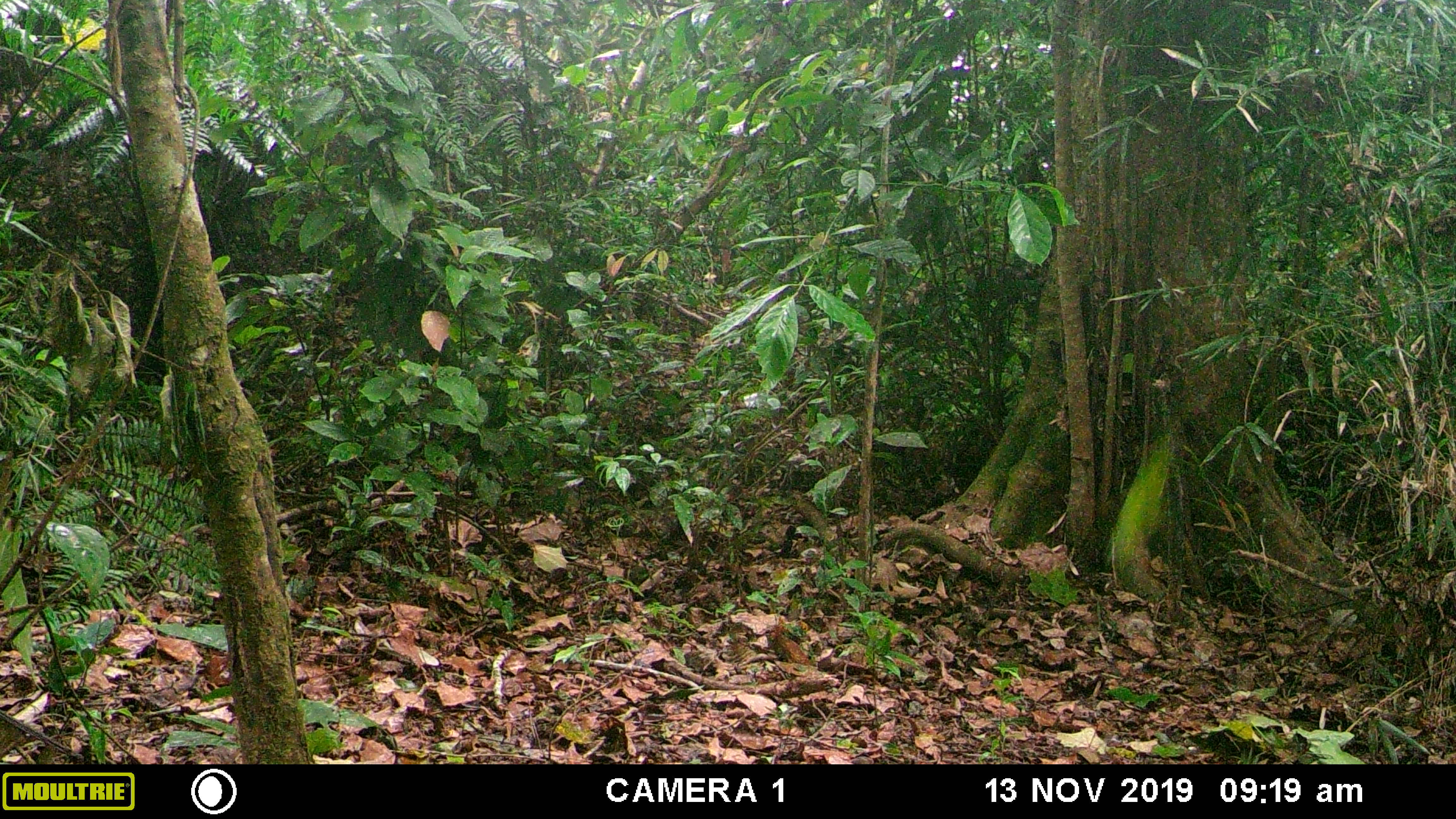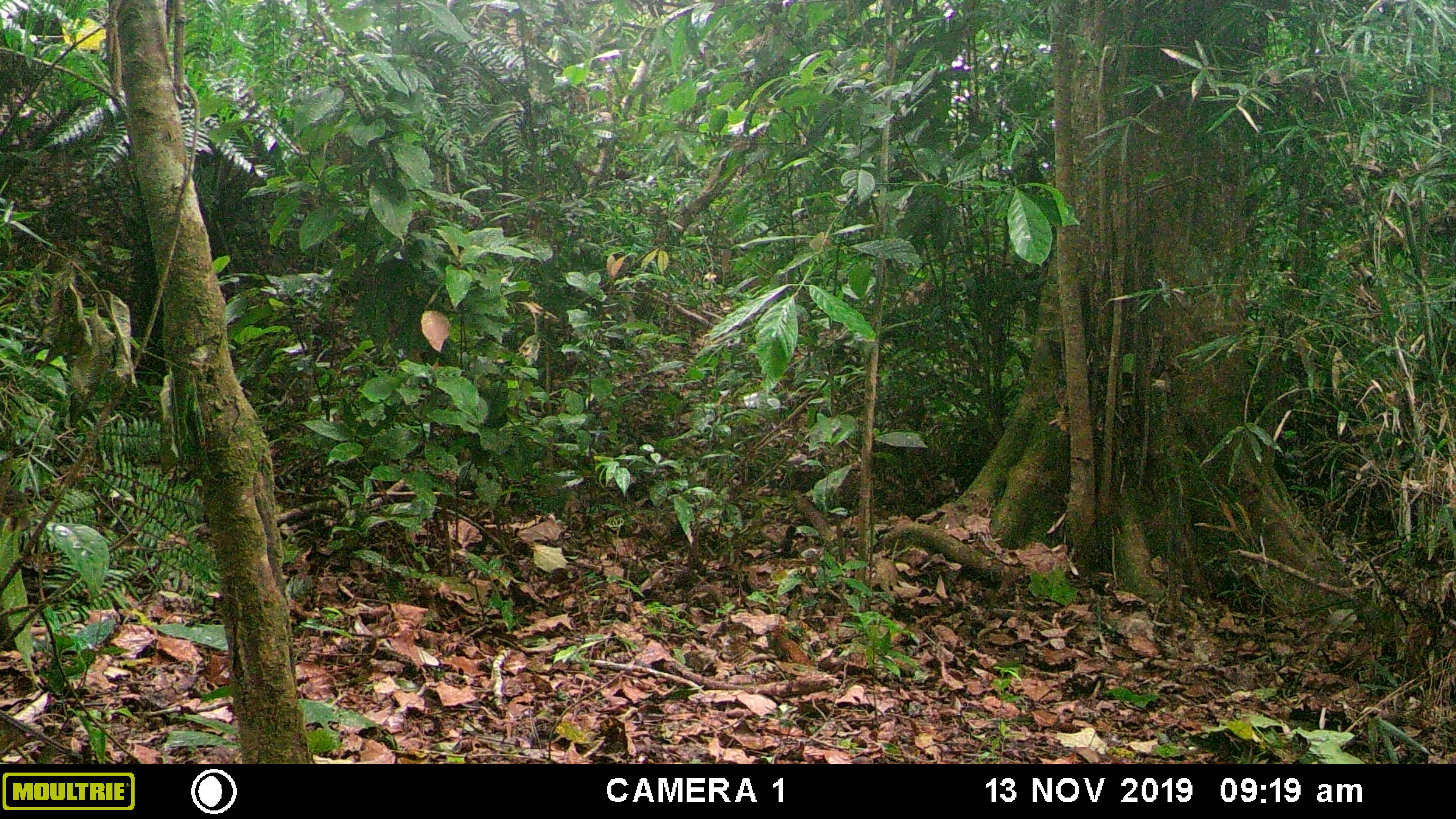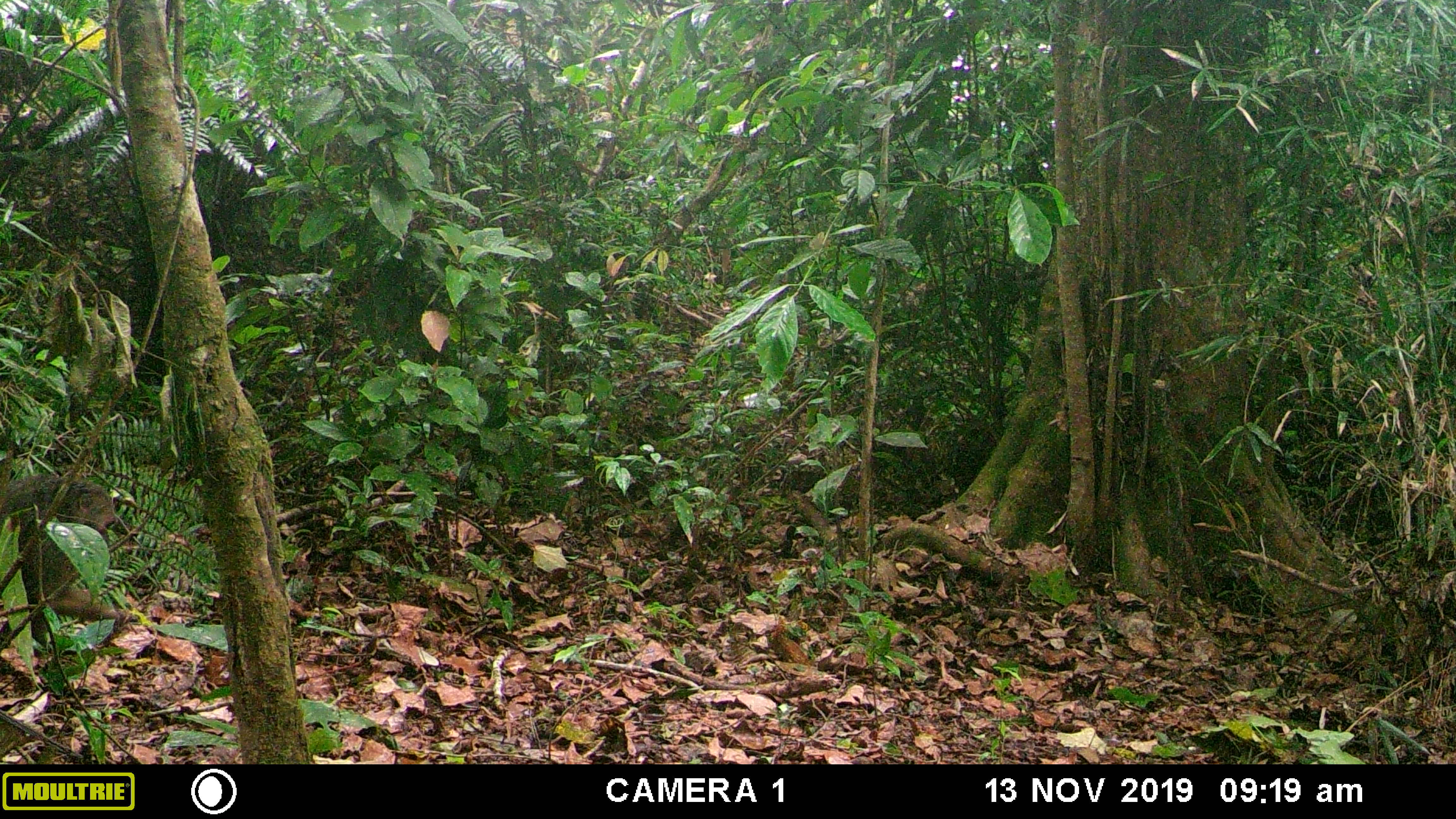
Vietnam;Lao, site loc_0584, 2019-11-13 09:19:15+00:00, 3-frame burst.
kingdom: Animalia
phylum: Chordata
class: Mammalia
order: Primates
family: Cercopithecidae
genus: Macaca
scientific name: Macaca arctoides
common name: stump-tailed macaque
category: stump tailed macaque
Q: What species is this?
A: Stump tailed macaque (stump-tailed macaque) (Macaca arctoides).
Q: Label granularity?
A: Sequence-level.